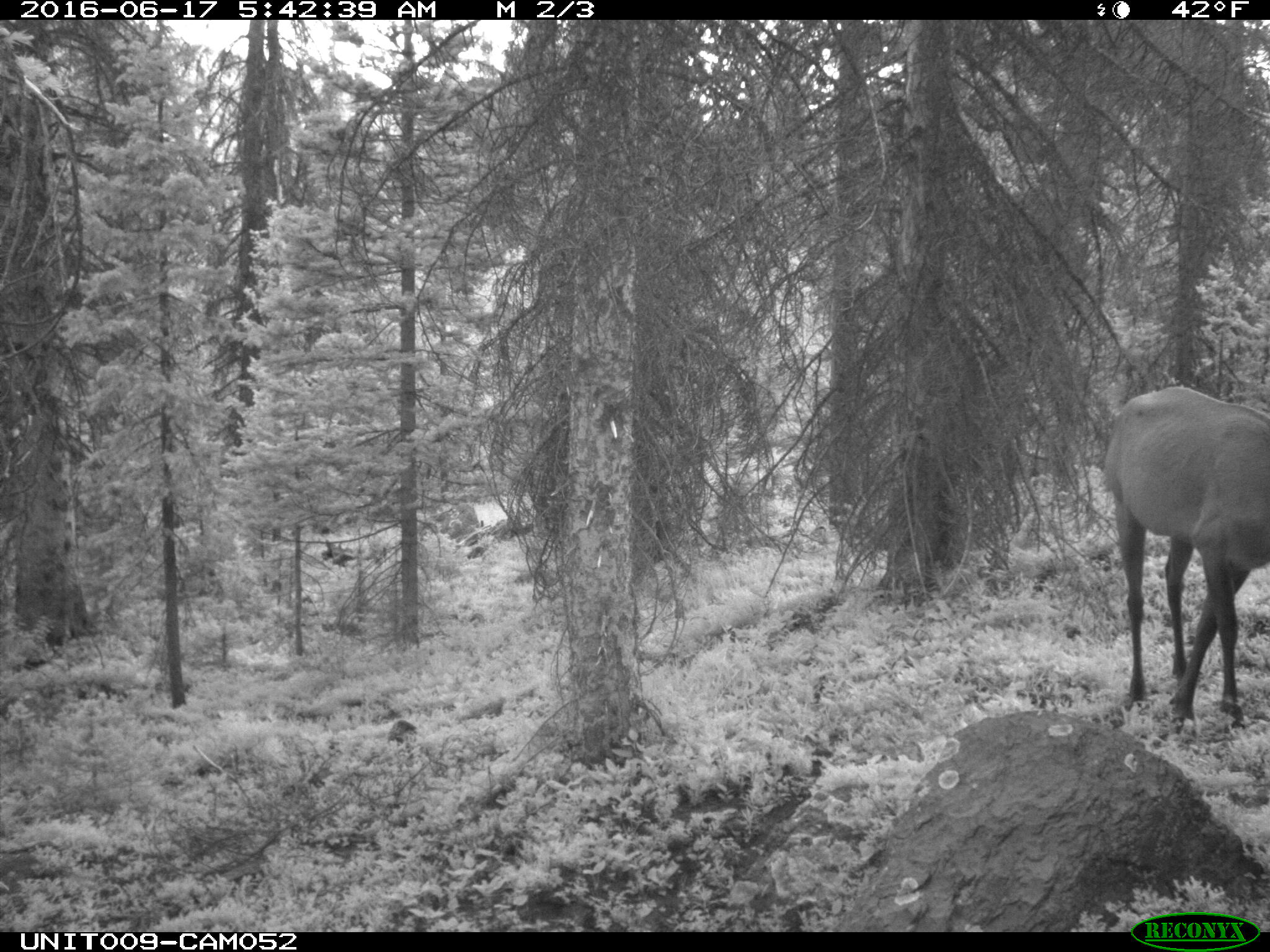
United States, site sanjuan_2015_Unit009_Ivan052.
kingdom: Animalia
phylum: Chordata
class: Mammalia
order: Artiodactyla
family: Cervidae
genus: Cervus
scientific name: Cervus elaphus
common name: red deer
Cervus elaphus (red deer).